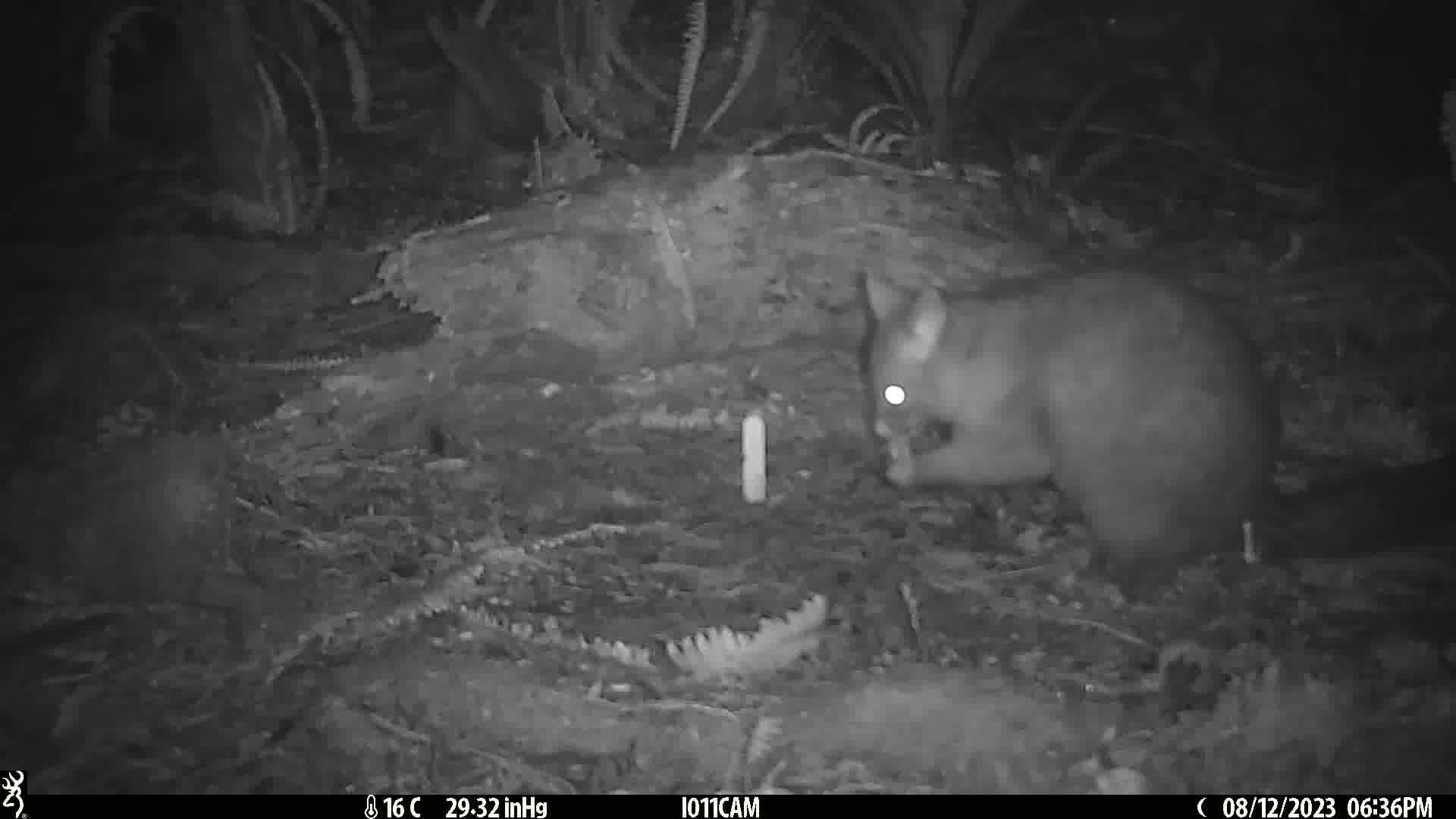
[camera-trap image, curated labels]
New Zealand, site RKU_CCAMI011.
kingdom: Animalia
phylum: Chordata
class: Mammalia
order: Diprotodontia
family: Phalangeridae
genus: Trichosurus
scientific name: Trichosurus vulpecula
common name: common brushtail possum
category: possum